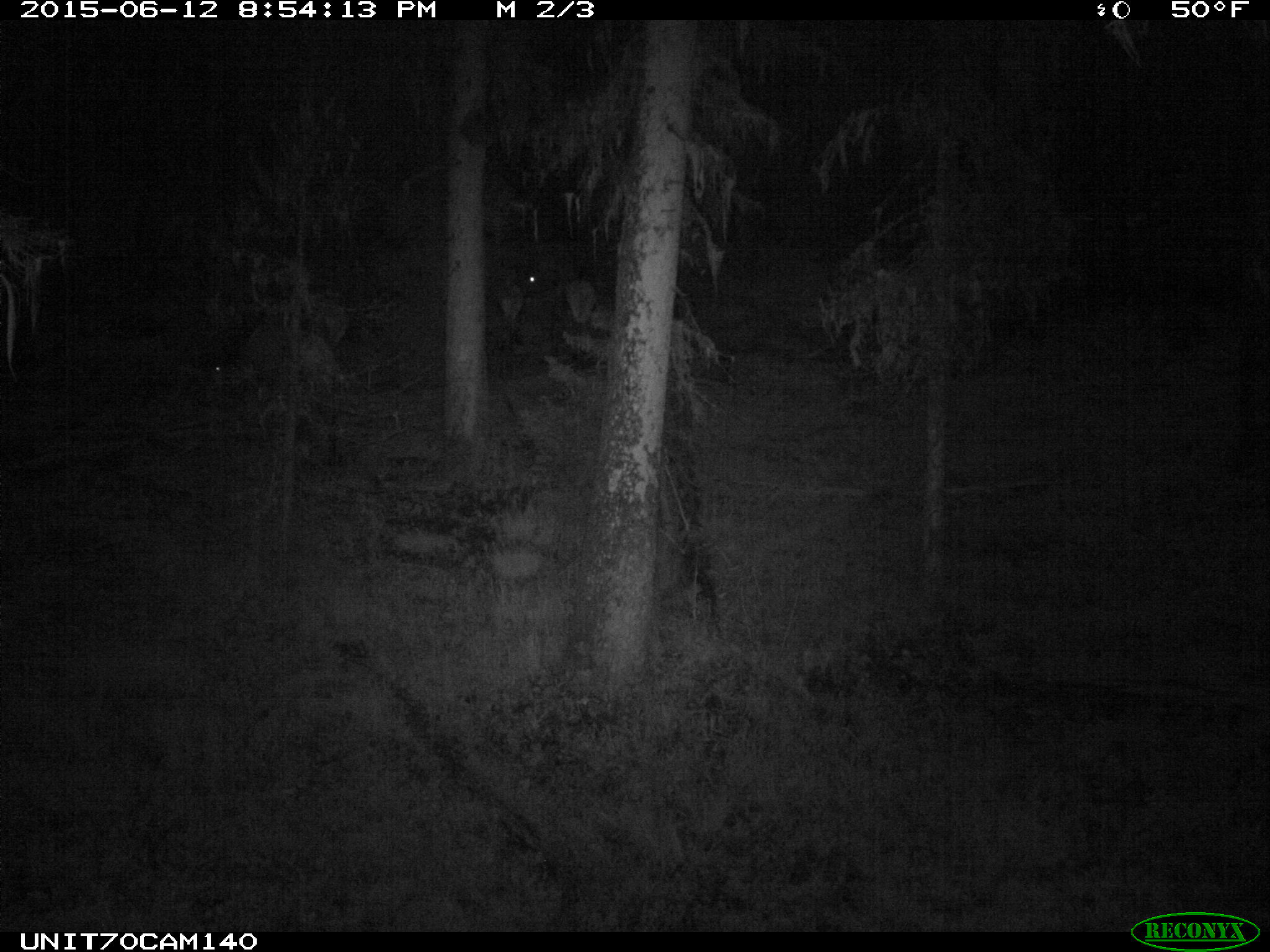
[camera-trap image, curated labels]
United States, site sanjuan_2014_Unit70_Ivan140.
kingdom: Animalia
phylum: Chordata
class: Mammalia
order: Artiodactyla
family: Cervidae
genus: Cervus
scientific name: Cervus elaphus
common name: red deer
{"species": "Cervus elaphus (red deer)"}